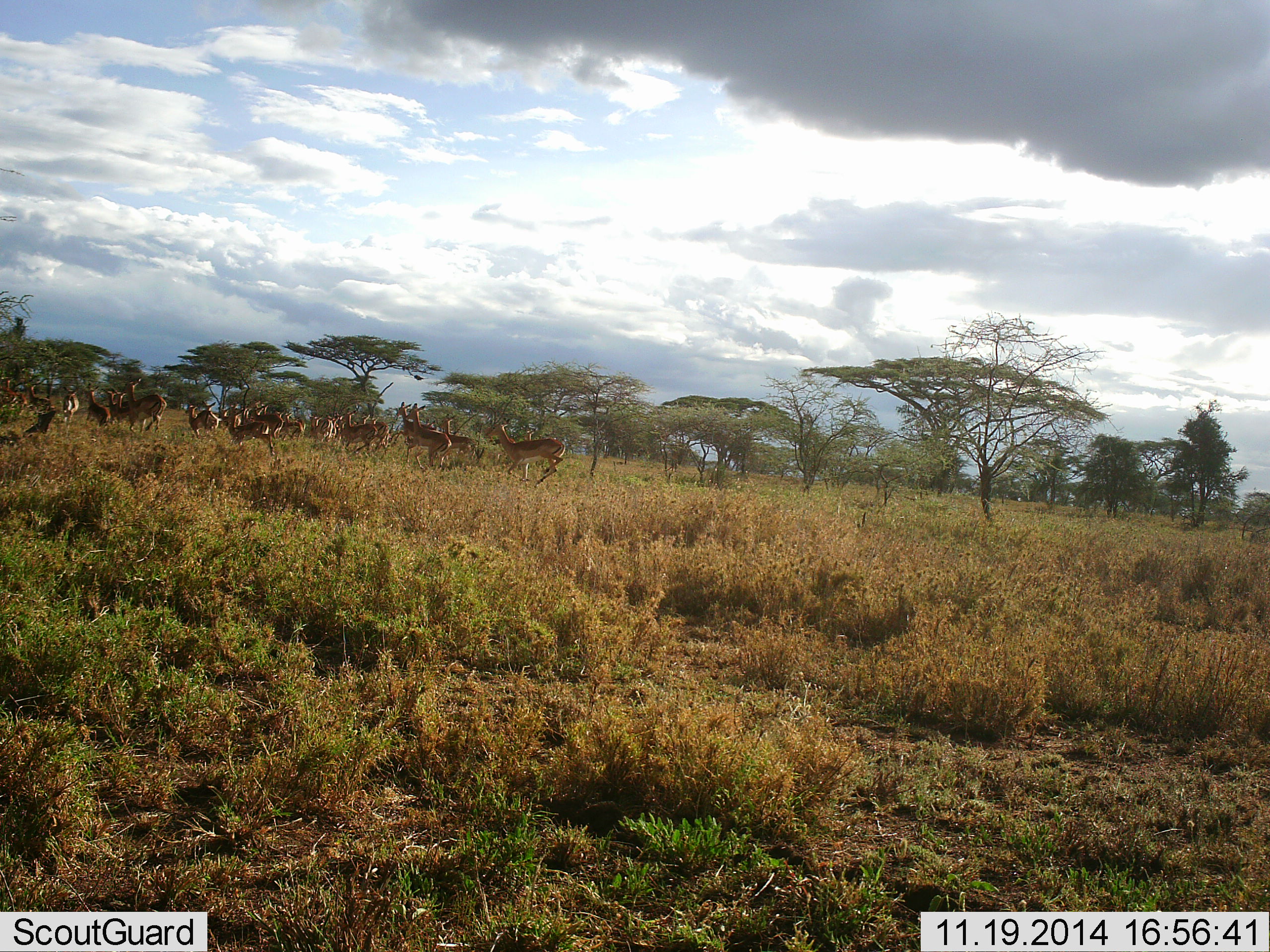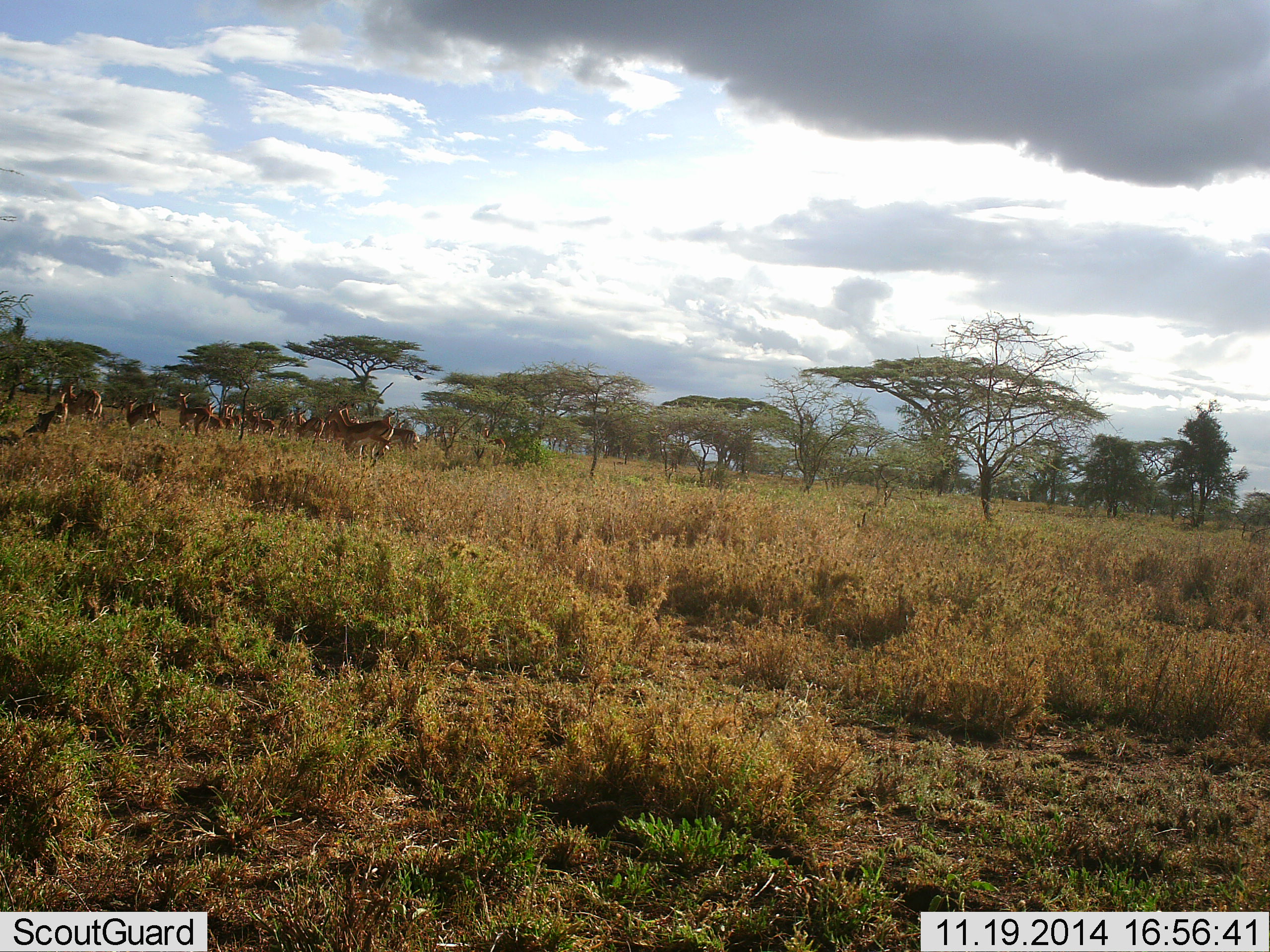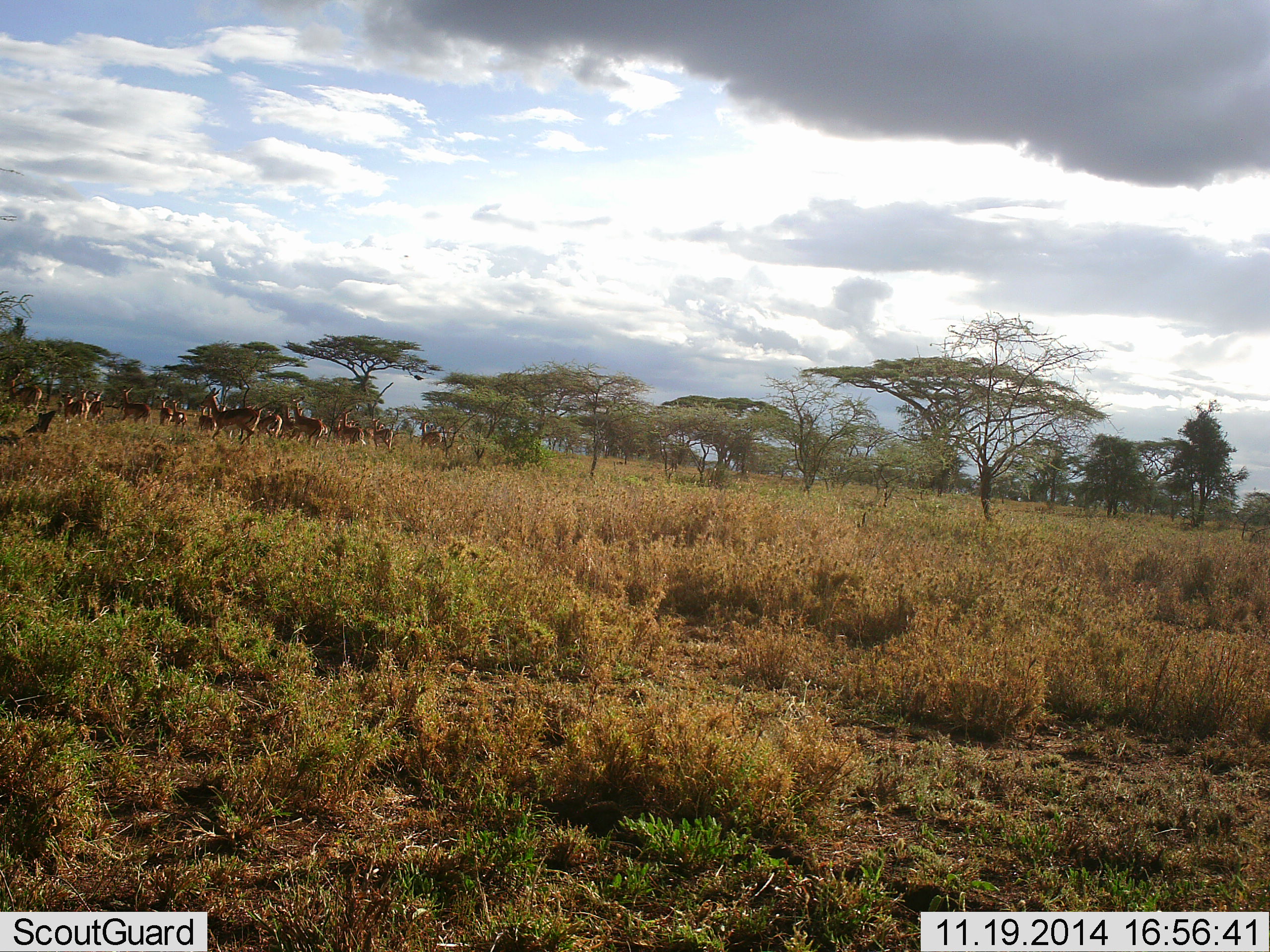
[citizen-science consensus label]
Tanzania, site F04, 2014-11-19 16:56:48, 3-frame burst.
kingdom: Animalia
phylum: Chordata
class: Mammalia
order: Artiodactyla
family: Bovidae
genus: Nanger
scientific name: Nanger granti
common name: grant's gazelle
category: gazellegrants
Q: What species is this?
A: Gazellegrants (grant's gazelle) (Nanger granti).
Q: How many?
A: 11-50.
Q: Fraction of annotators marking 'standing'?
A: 0%.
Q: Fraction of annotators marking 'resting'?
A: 0%.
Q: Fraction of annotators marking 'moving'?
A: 100%.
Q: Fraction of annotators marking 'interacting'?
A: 12%.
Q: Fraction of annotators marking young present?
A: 0%.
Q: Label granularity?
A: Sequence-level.